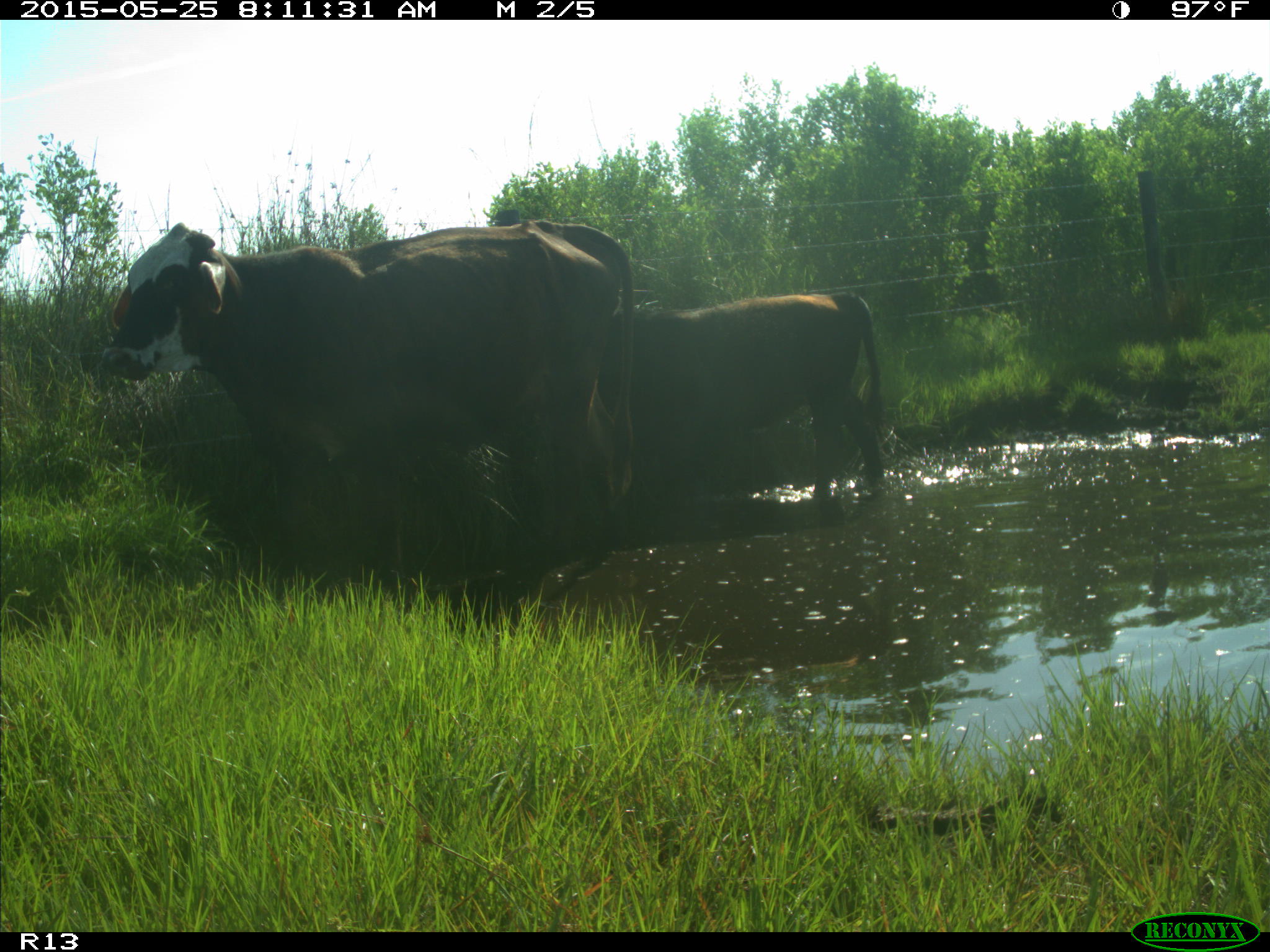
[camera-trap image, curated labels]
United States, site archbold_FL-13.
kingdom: Animalia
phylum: Chordata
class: Mammalia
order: Artiodactyla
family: Bovidae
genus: Bos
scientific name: Bos taurus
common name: domestic cow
Bos taurus (domestic cow).